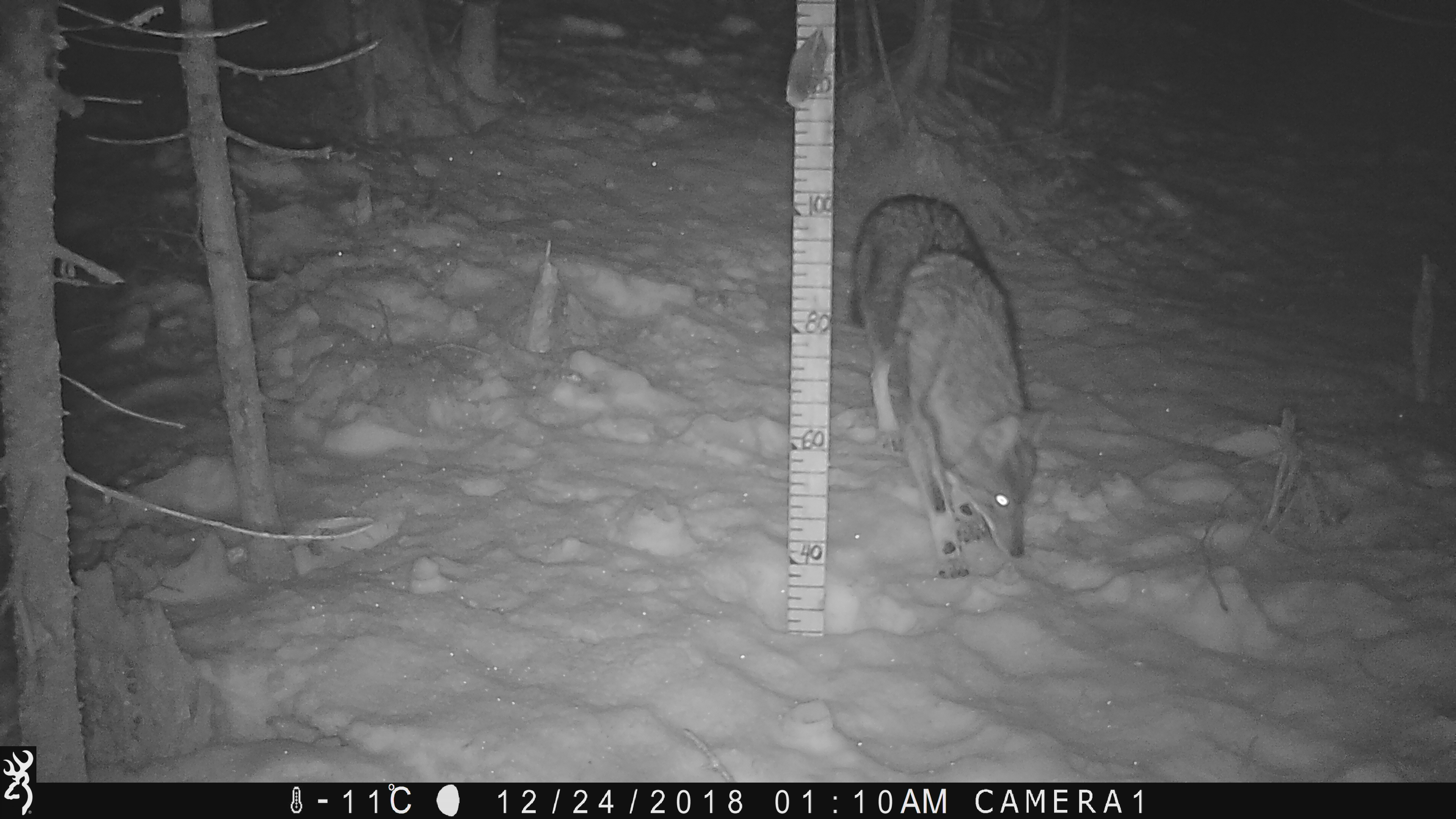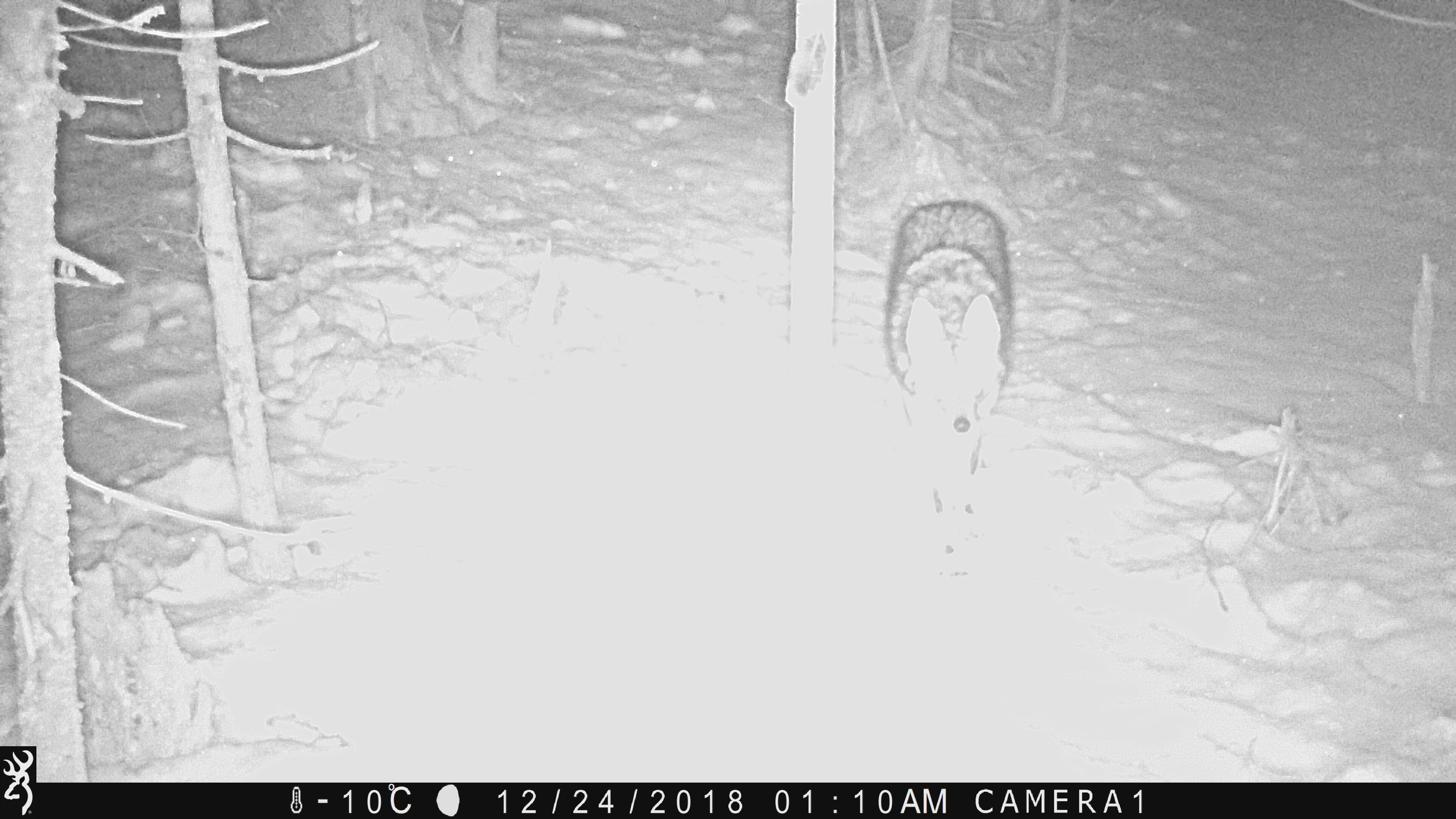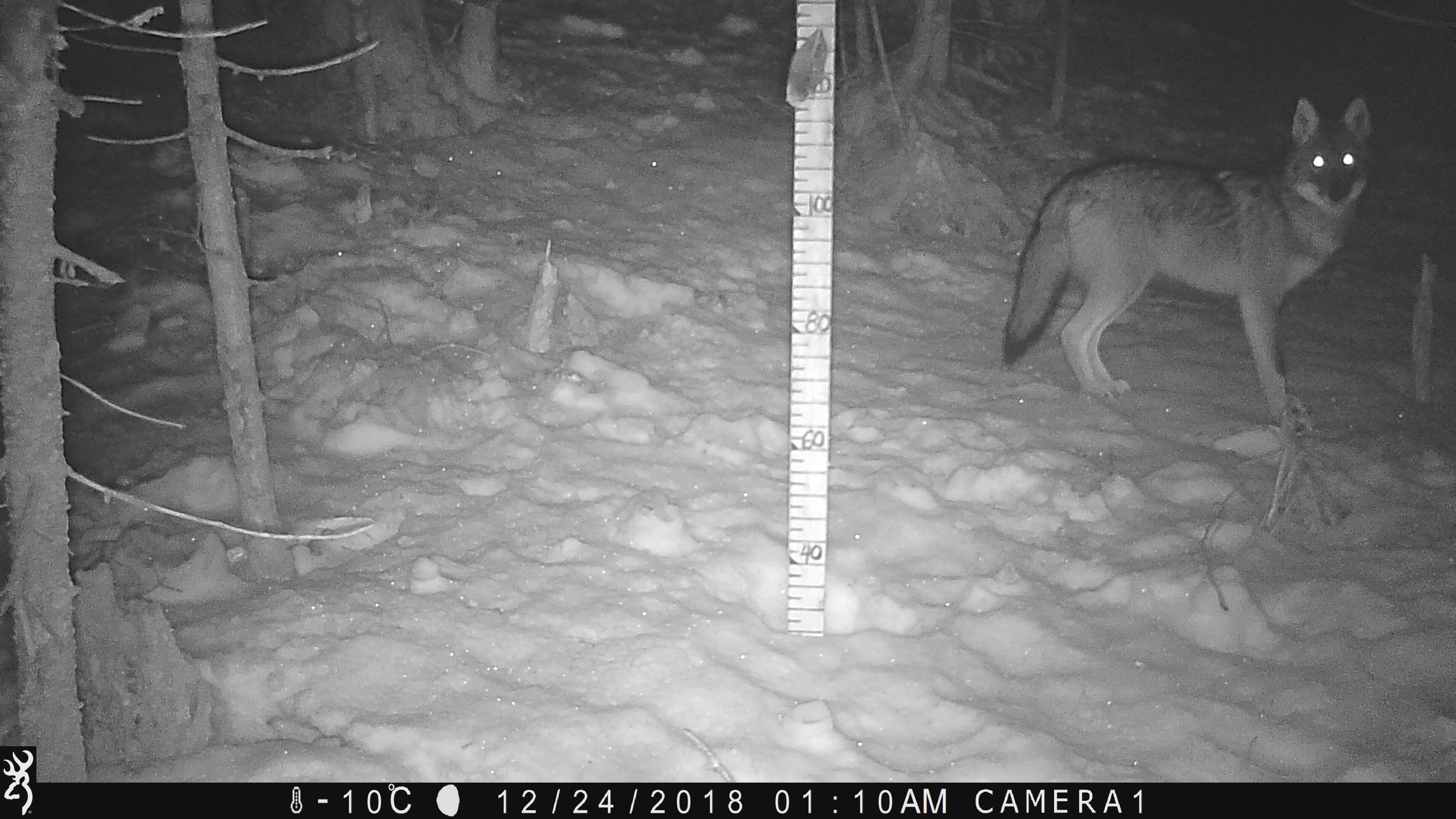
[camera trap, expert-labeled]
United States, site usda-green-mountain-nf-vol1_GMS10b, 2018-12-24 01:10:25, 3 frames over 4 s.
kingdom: Animalia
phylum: Chordata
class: Mammalia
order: Carnivora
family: Canidae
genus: Canis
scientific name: Canis latrans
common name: coyote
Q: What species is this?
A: Coyote (Canis latrans).